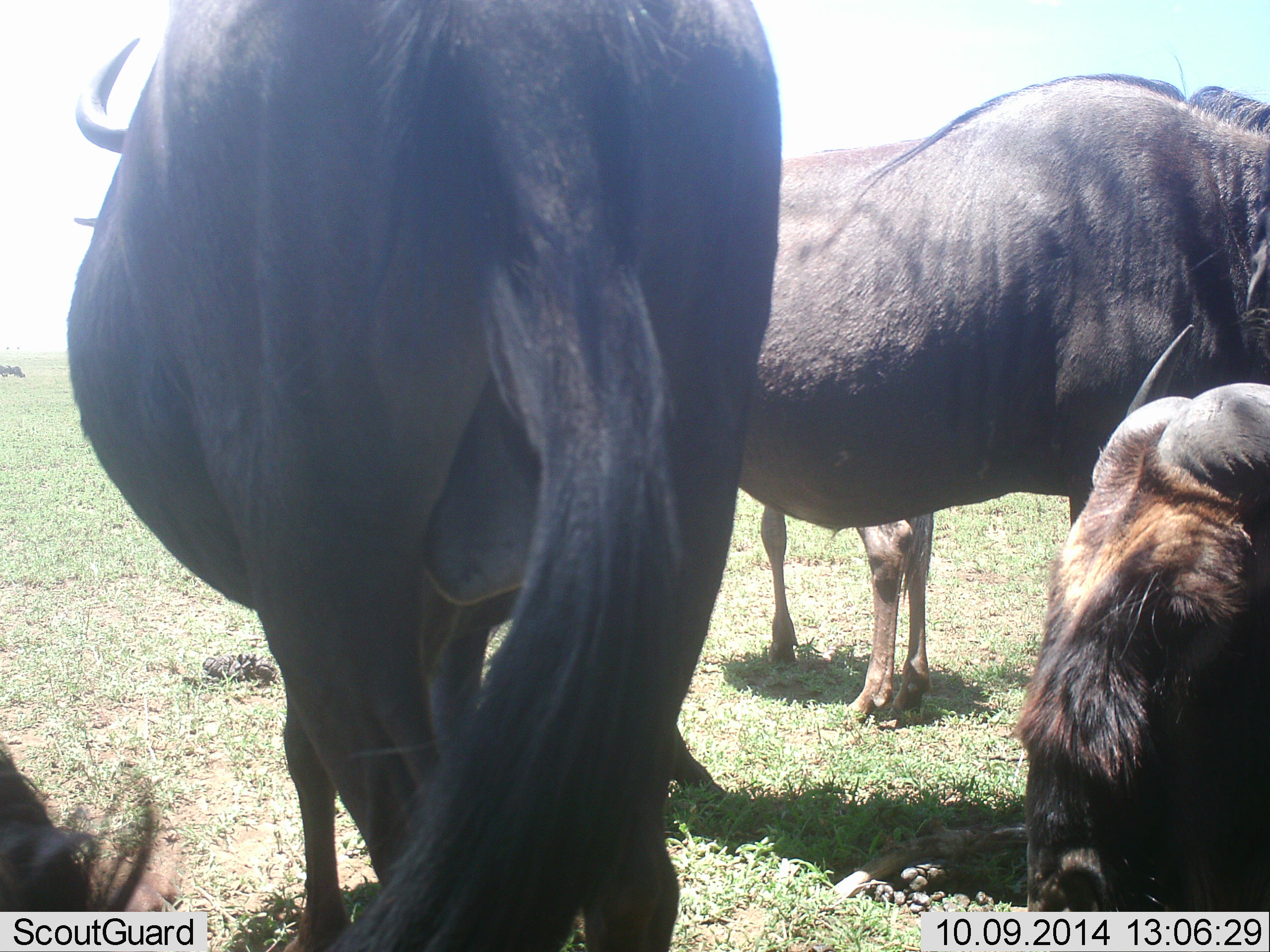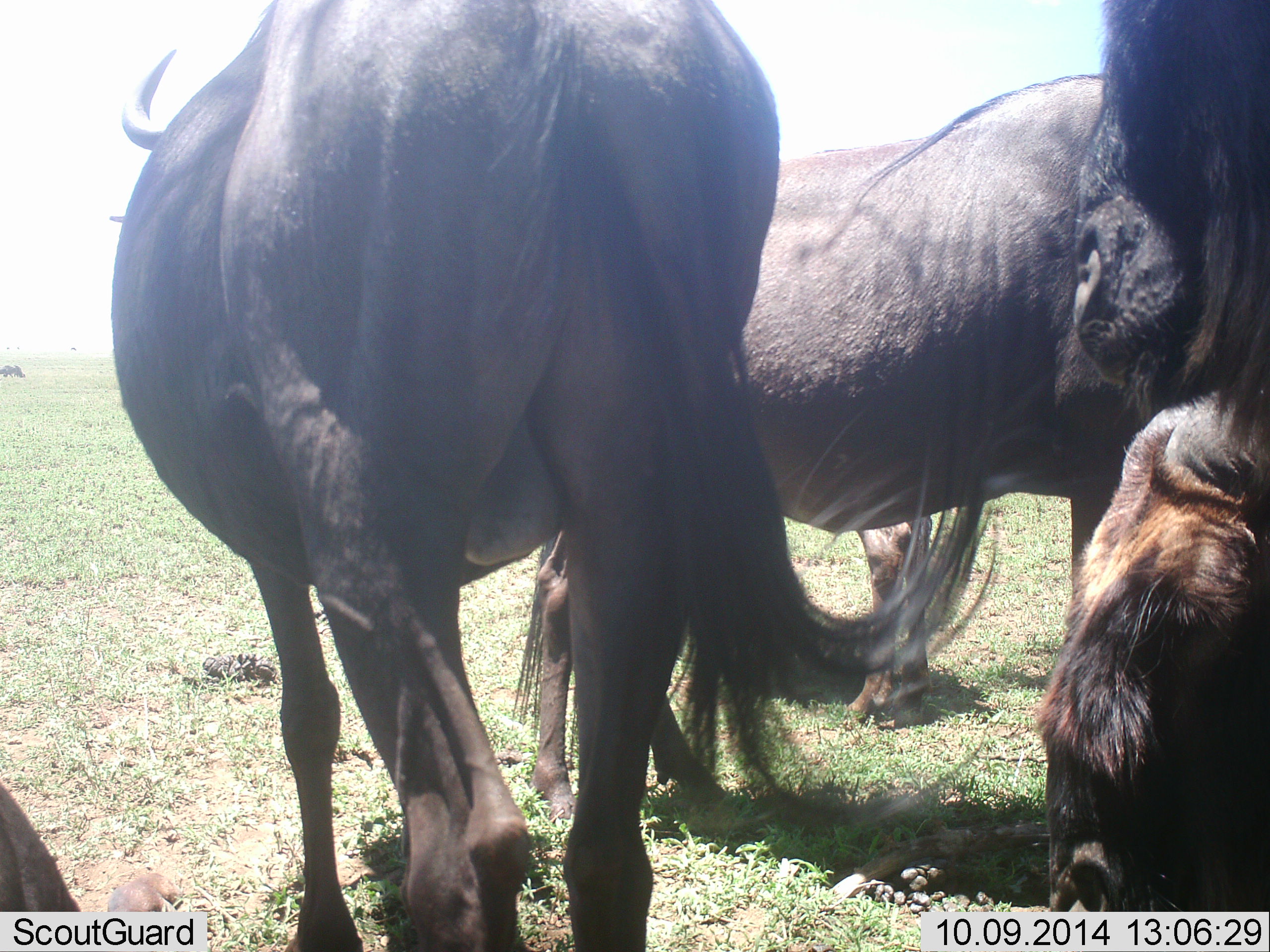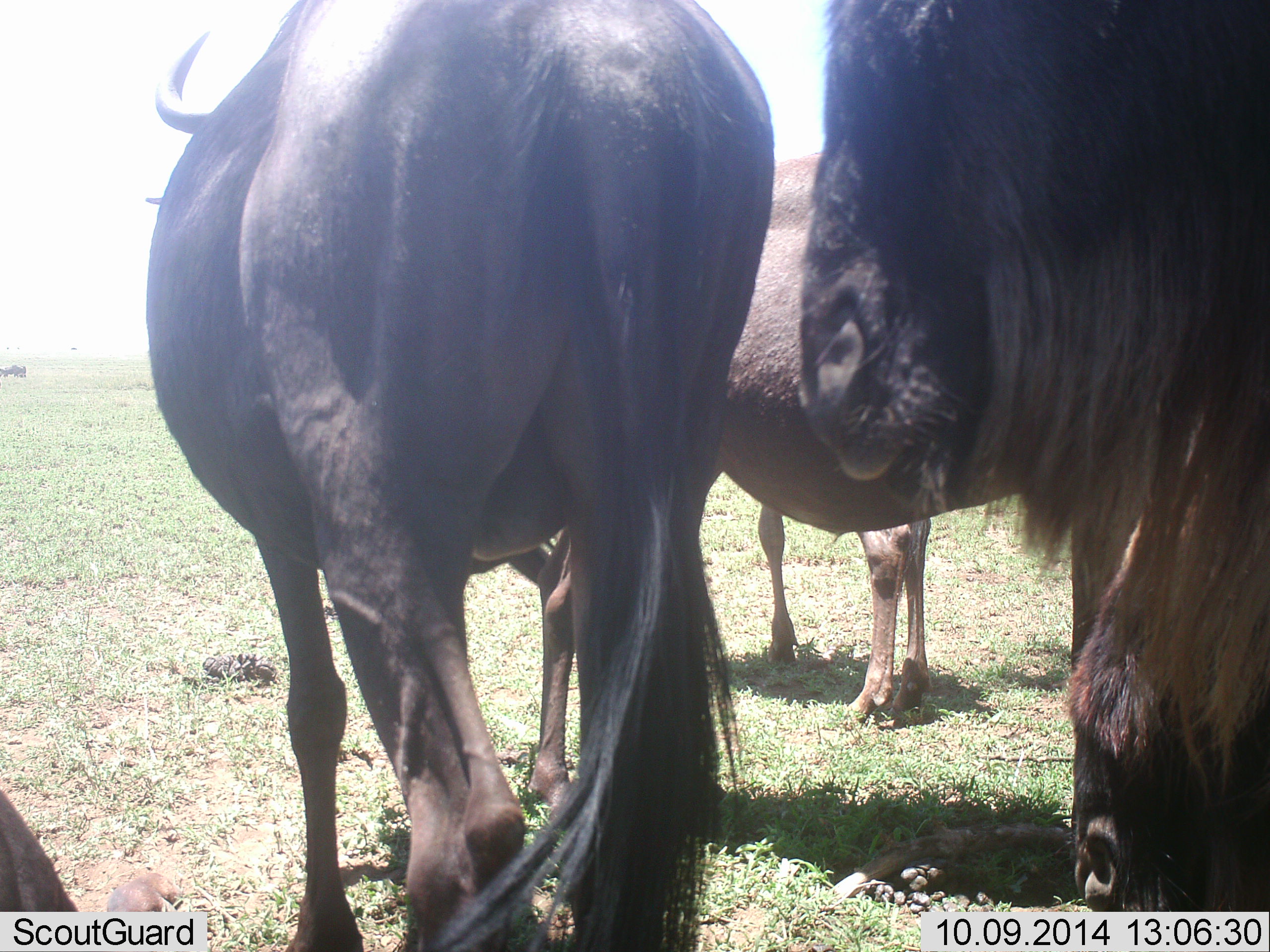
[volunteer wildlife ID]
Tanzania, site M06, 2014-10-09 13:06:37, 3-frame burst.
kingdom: Animalia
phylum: Chordata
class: Mammalia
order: Artiodactyla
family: Bovidae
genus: Connochaetes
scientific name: Connochaetes taurinus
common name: blue wildebeest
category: wildebeest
Wildebeest (blue wildebeest) (Connochaetes taurinus), count 5. Behavior (volunteer vote fractions): standing 80%, resting 40%, moving 20%, interacting 0%. Young present (vote fraction): 10%. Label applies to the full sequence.